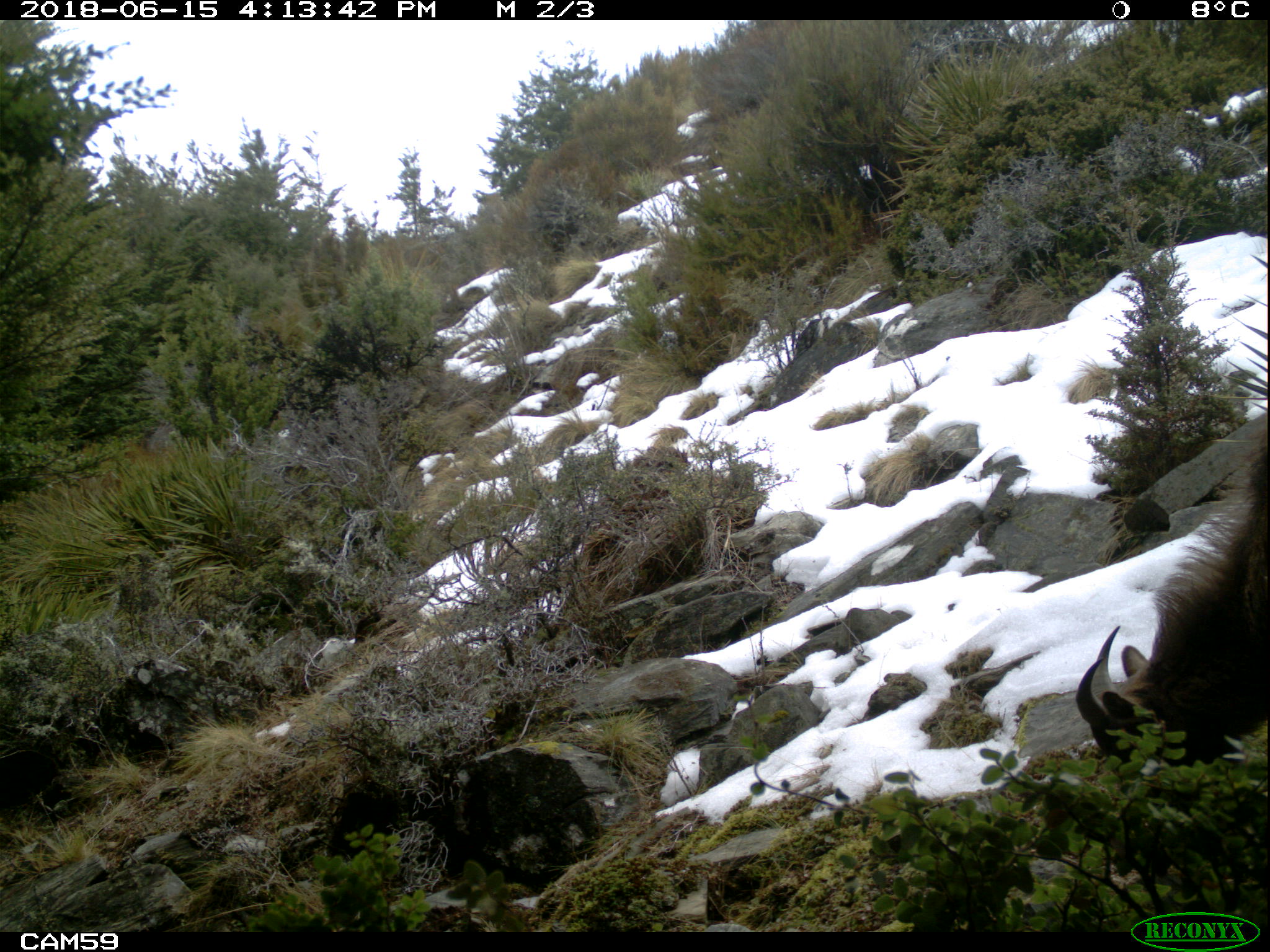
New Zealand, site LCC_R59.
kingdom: Animalia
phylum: Chordata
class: Mammalia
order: Artiodactyla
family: Bovidae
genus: Nilgiritragus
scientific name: Nilgiritragus hylocrius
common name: tahr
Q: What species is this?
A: Tahr (Nilgiritragus hylocrius).